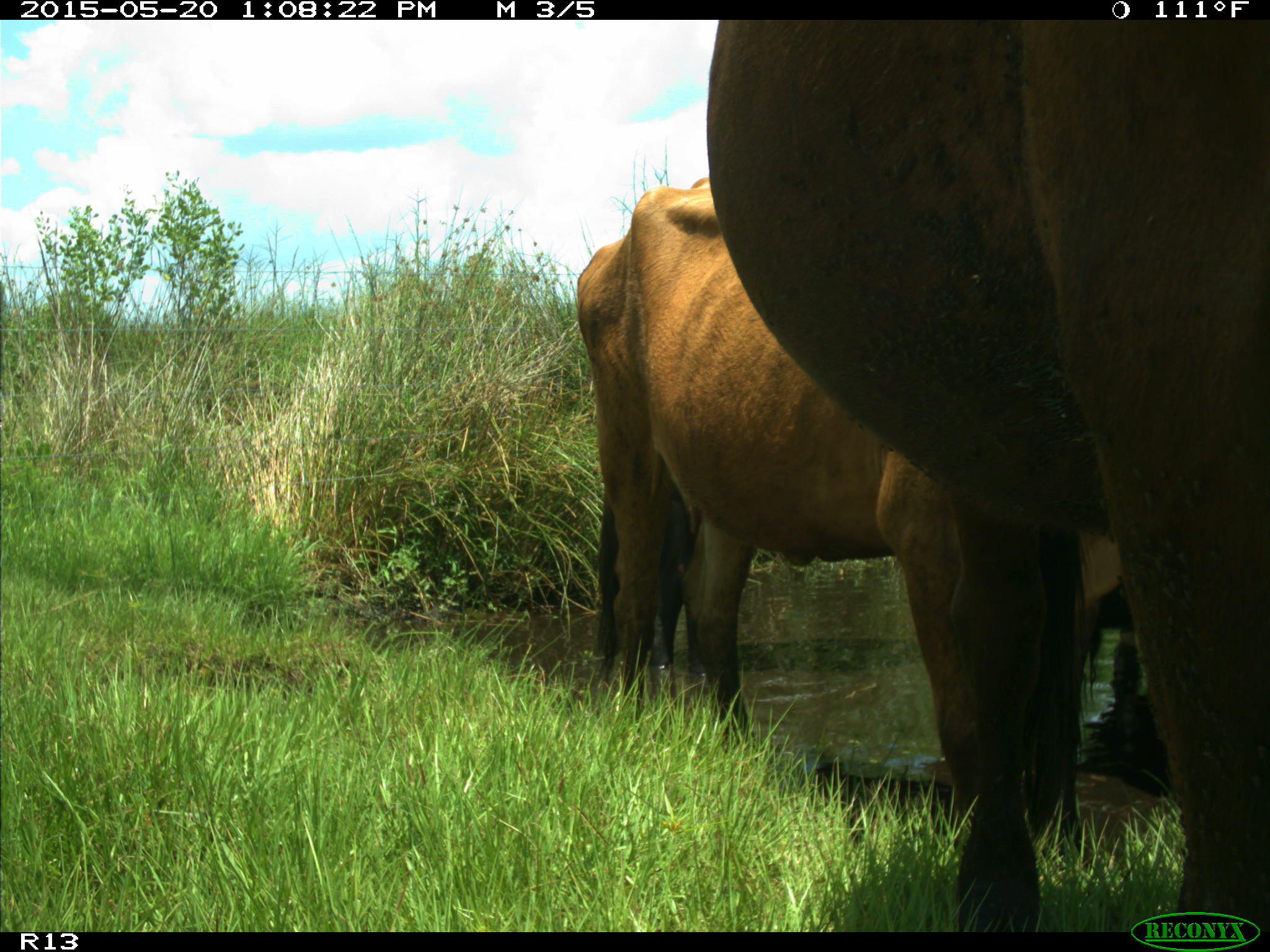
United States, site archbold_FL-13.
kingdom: Animalia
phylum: Chordata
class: Mammalia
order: Artiodactyla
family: Bovidae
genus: Bos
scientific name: Bos taurus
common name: domestic cow